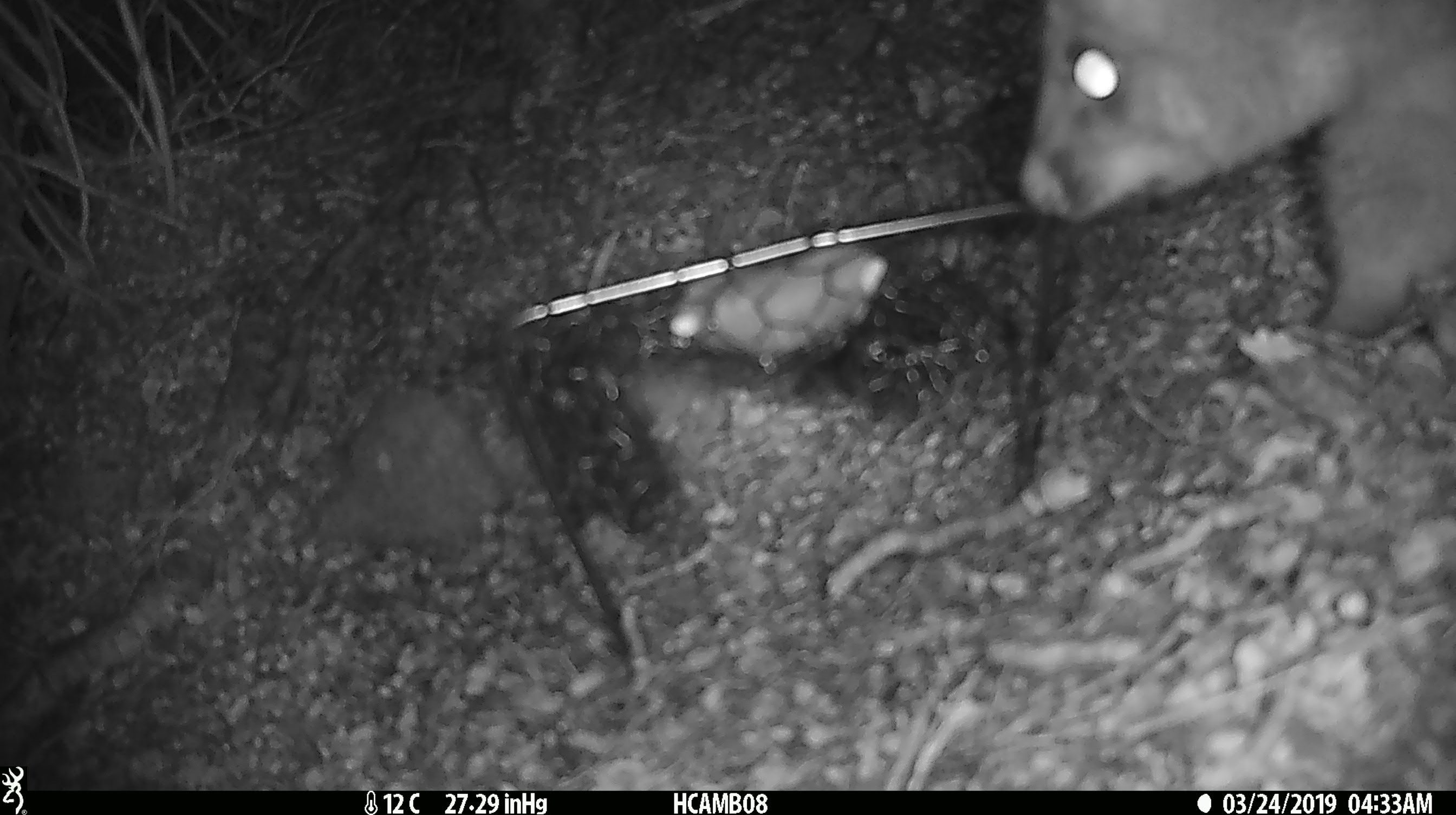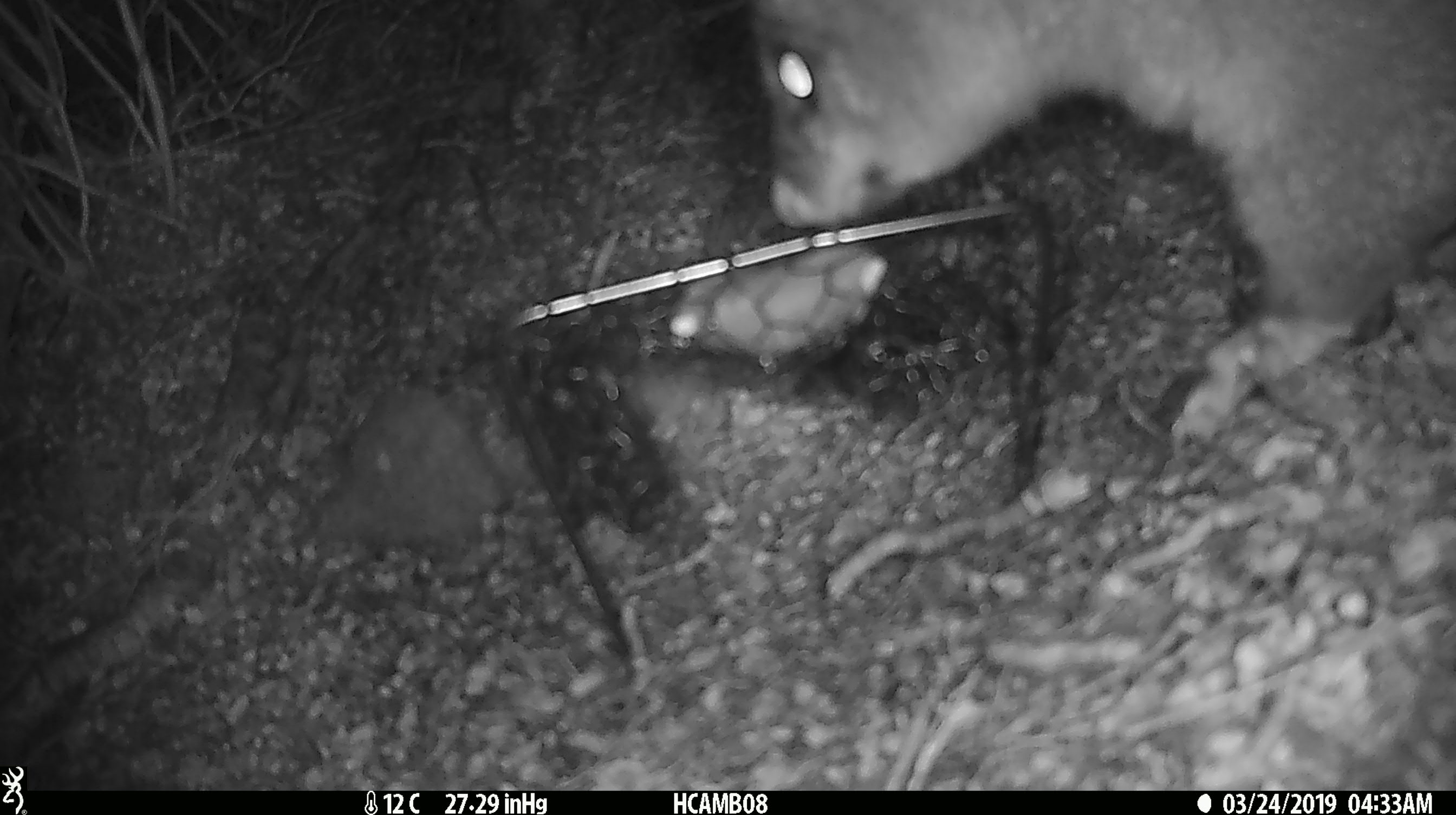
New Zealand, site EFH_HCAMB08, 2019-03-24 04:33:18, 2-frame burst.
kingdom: Animalia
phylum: Chordata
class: Mammalia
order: Diprotodontia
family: Phalangeridae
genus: Trichosurus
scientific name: Trichosurus vulpecula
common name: common brushtail possum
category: possum